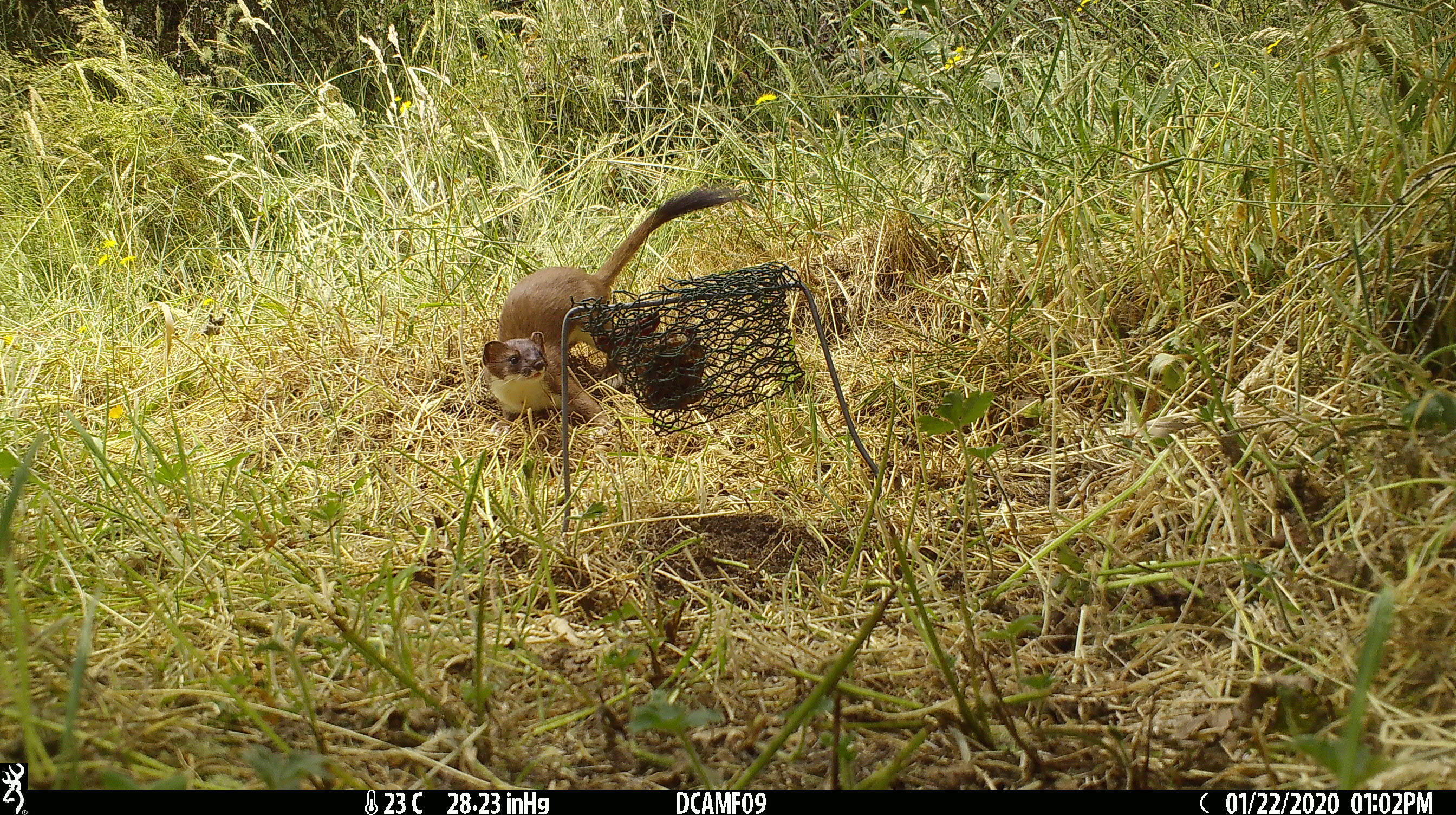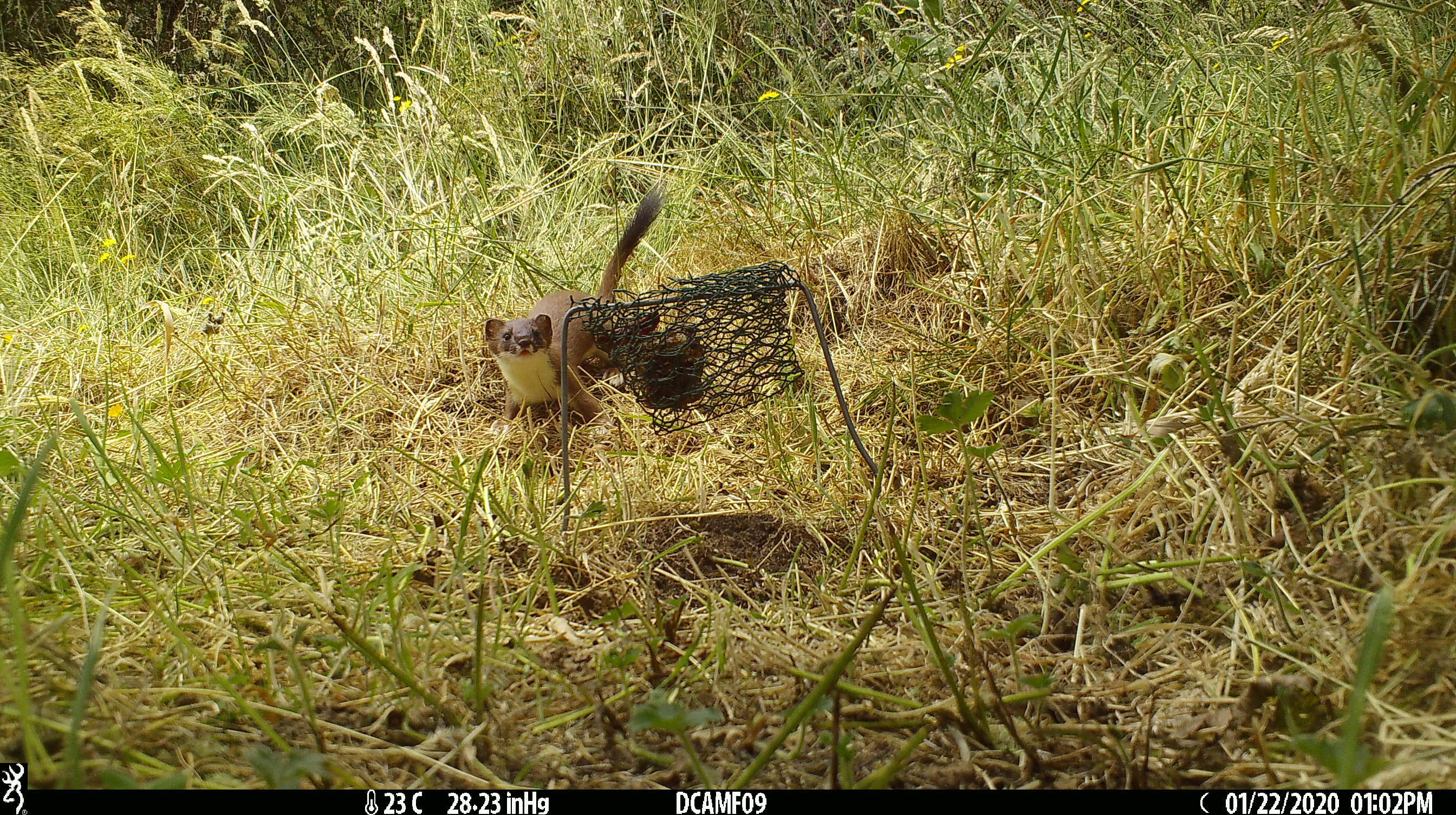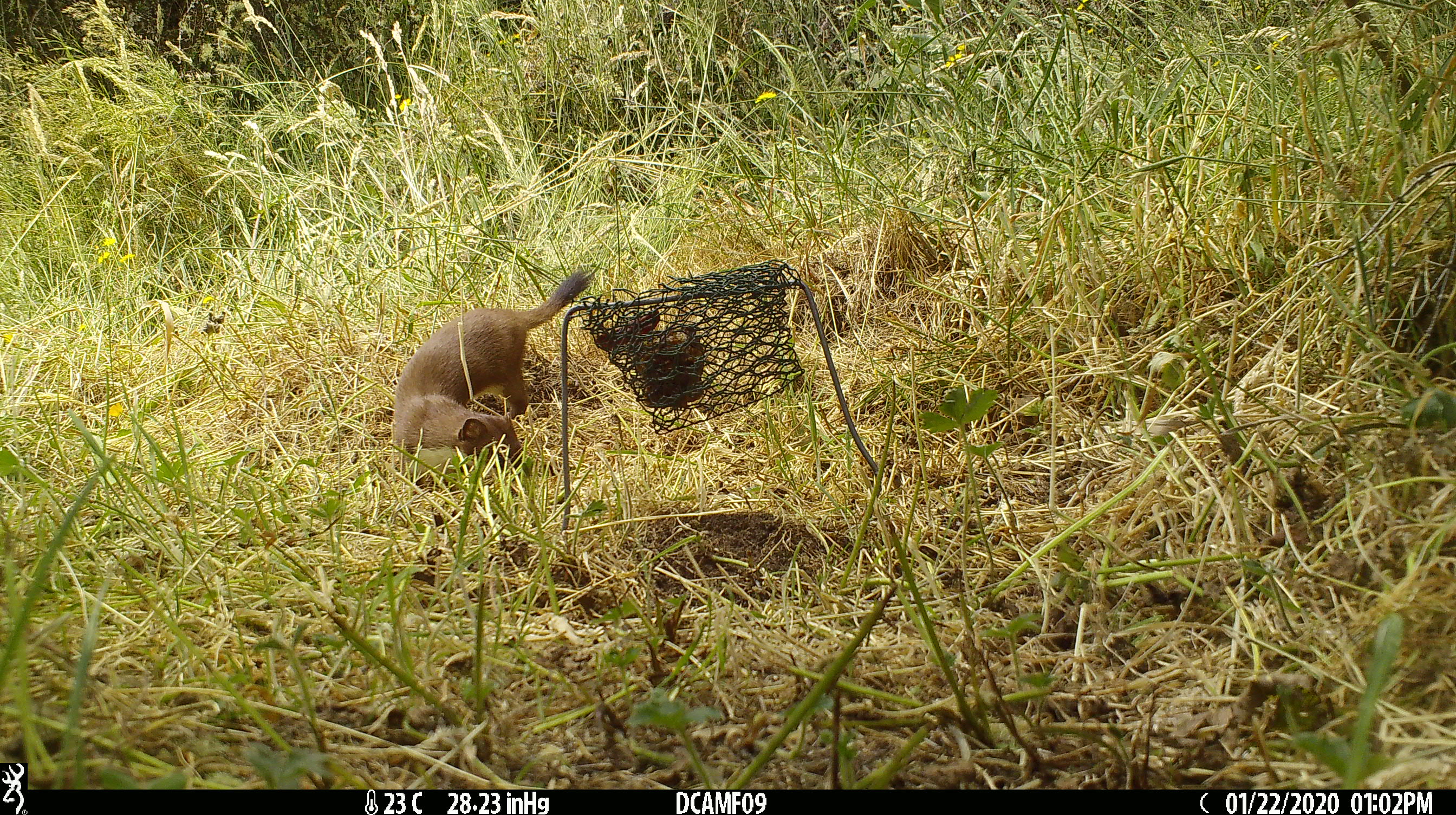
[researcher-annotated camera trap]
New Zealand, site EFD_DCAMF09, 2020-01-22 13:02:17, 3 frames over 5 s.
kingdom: Animalia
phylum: Chordata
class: Mammalia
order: Carnivora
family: Mustelidae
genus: Mustela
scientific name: Mustela erminea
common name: stoat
Stoat (Mustela erminea).